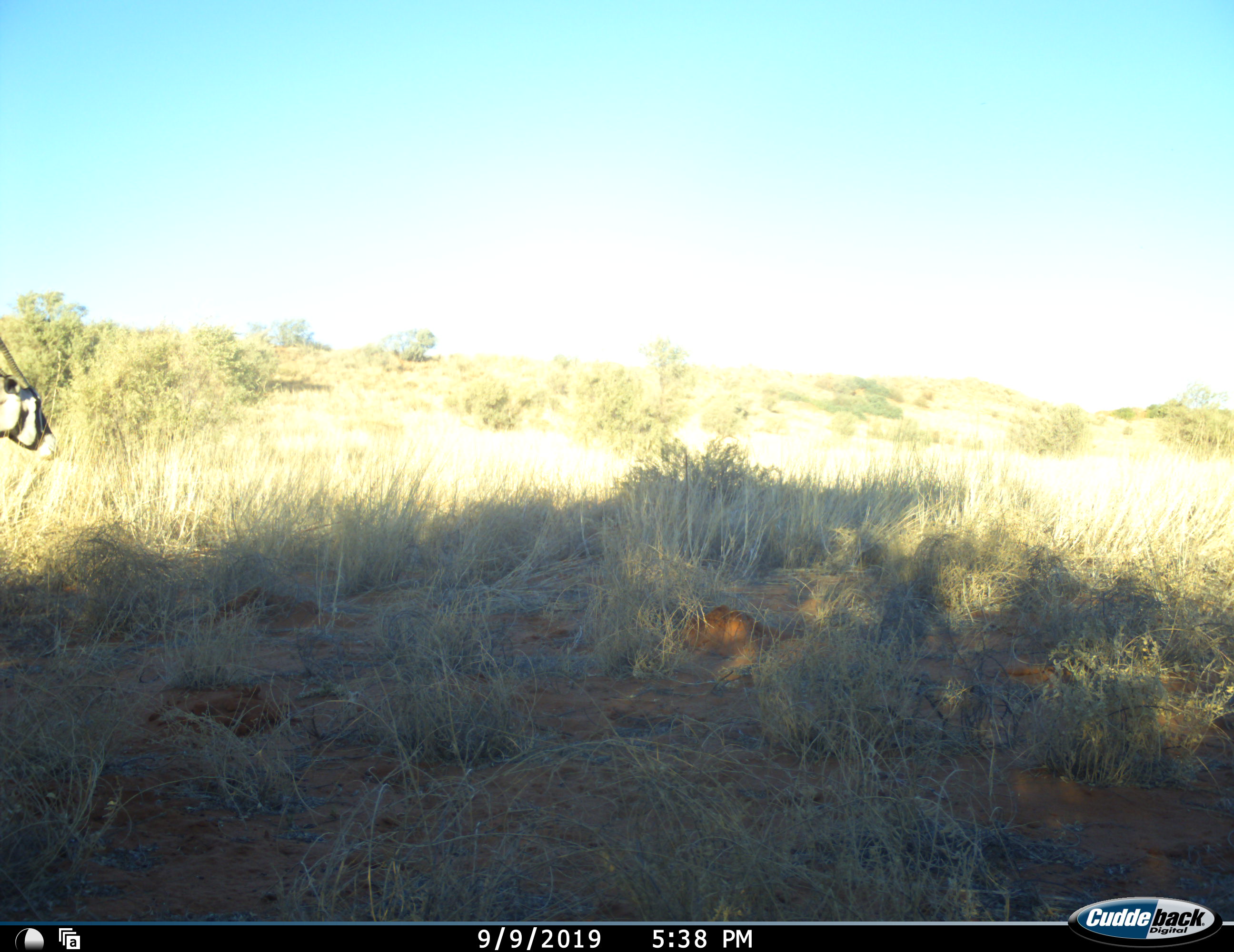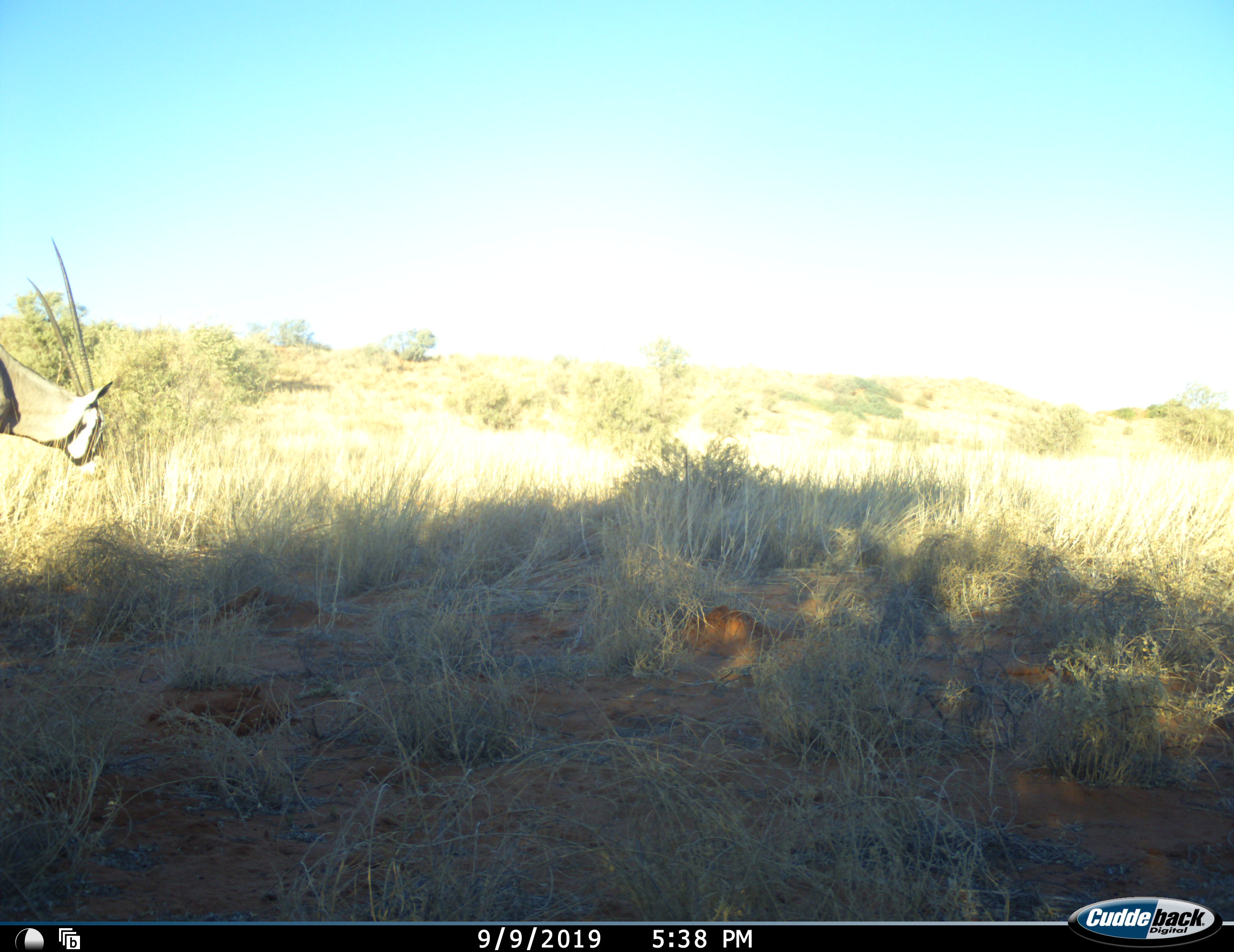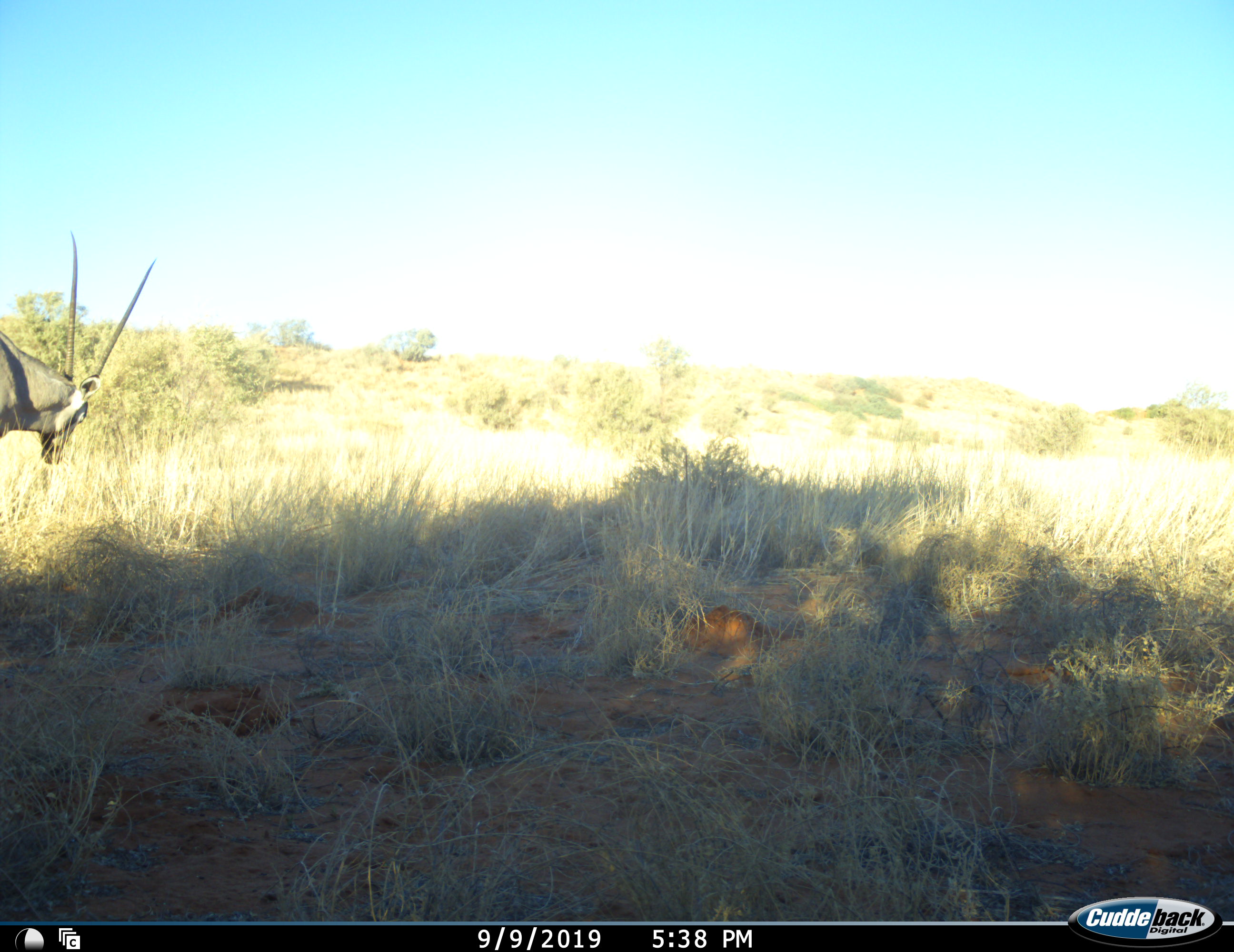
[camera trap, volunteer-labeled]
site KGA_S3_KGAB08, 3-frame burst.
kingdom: Animalia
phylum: Chordata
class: Mammalia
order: Artiodactyla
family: Bovidae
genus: Oryx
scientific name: Oryx gazella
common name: gemsbok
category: oryx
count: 1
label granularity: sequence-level